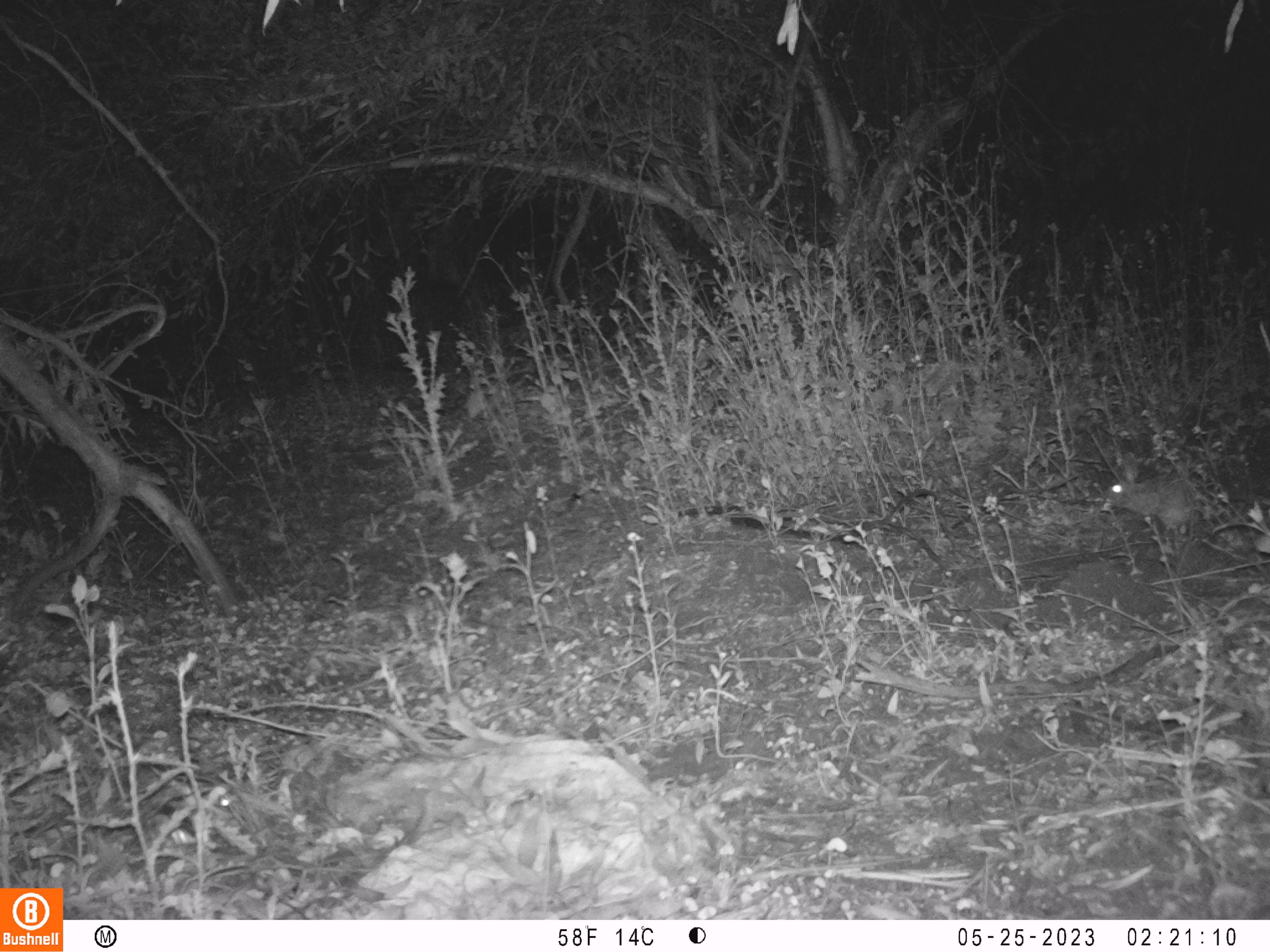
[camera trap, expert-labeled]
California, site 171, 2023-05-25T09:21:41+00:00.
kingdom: Animalia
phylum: Chordata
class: Mammalia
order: Lagomorpha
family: Leporidae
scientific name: Leporidae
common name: rabbit